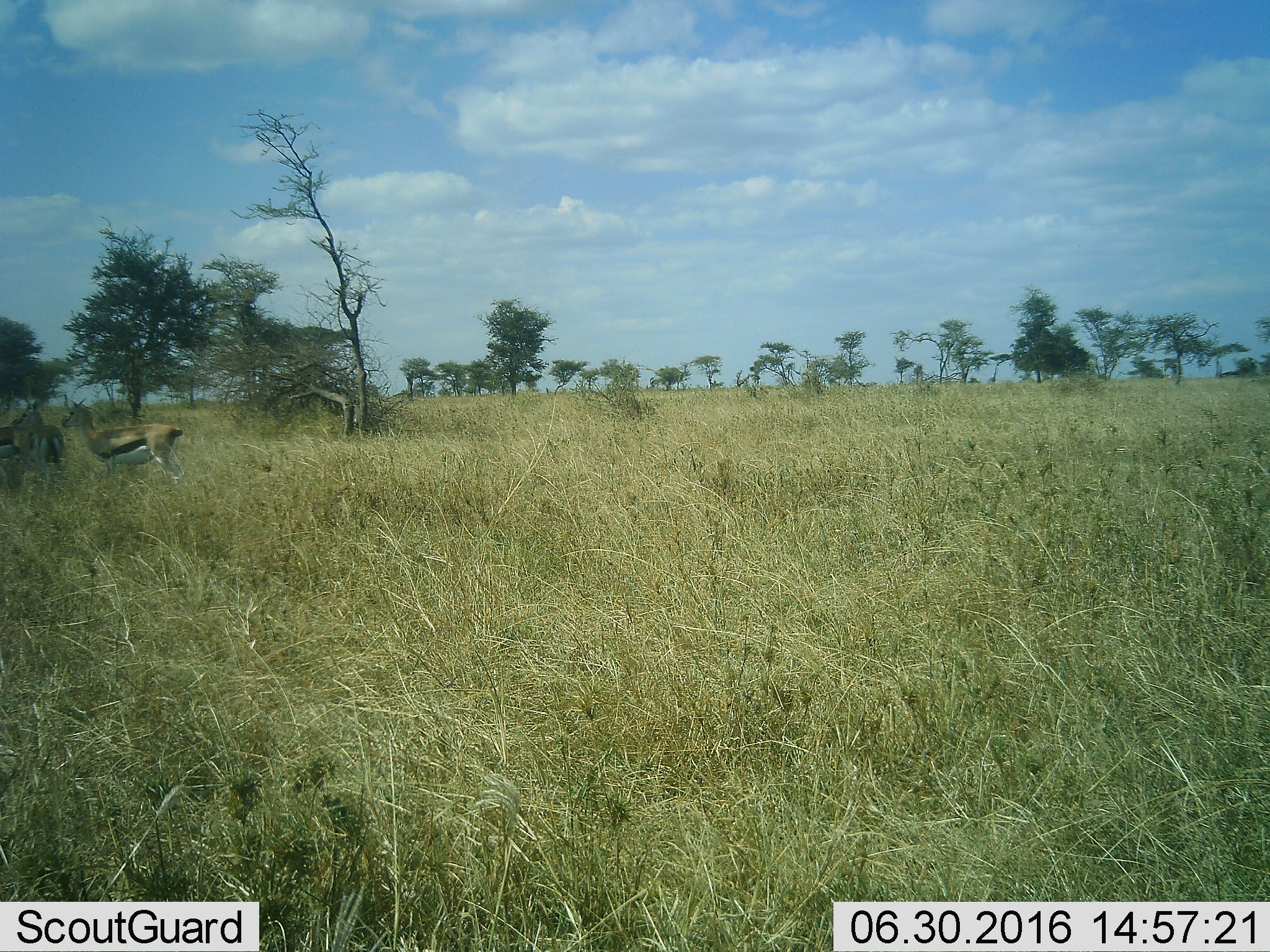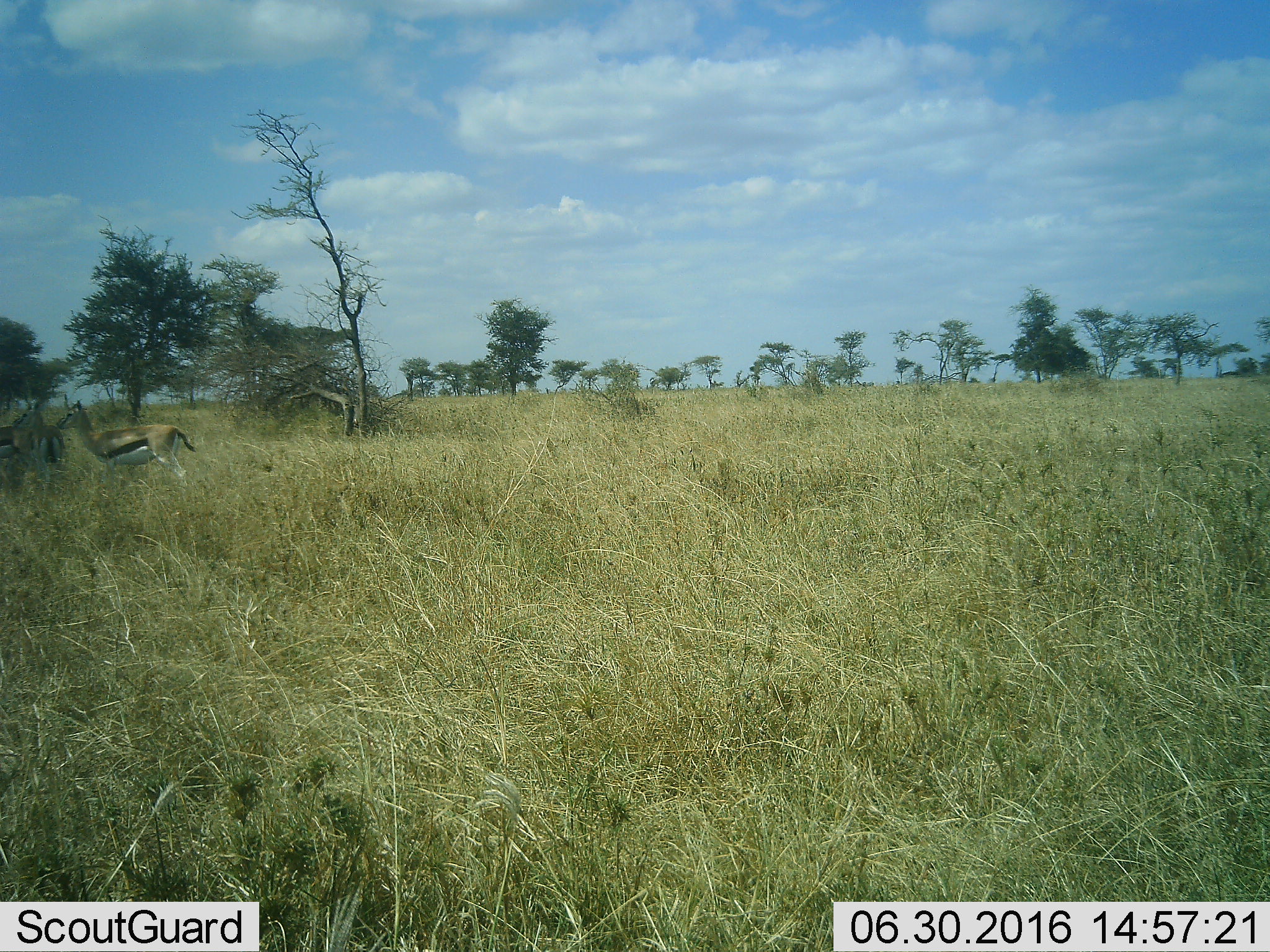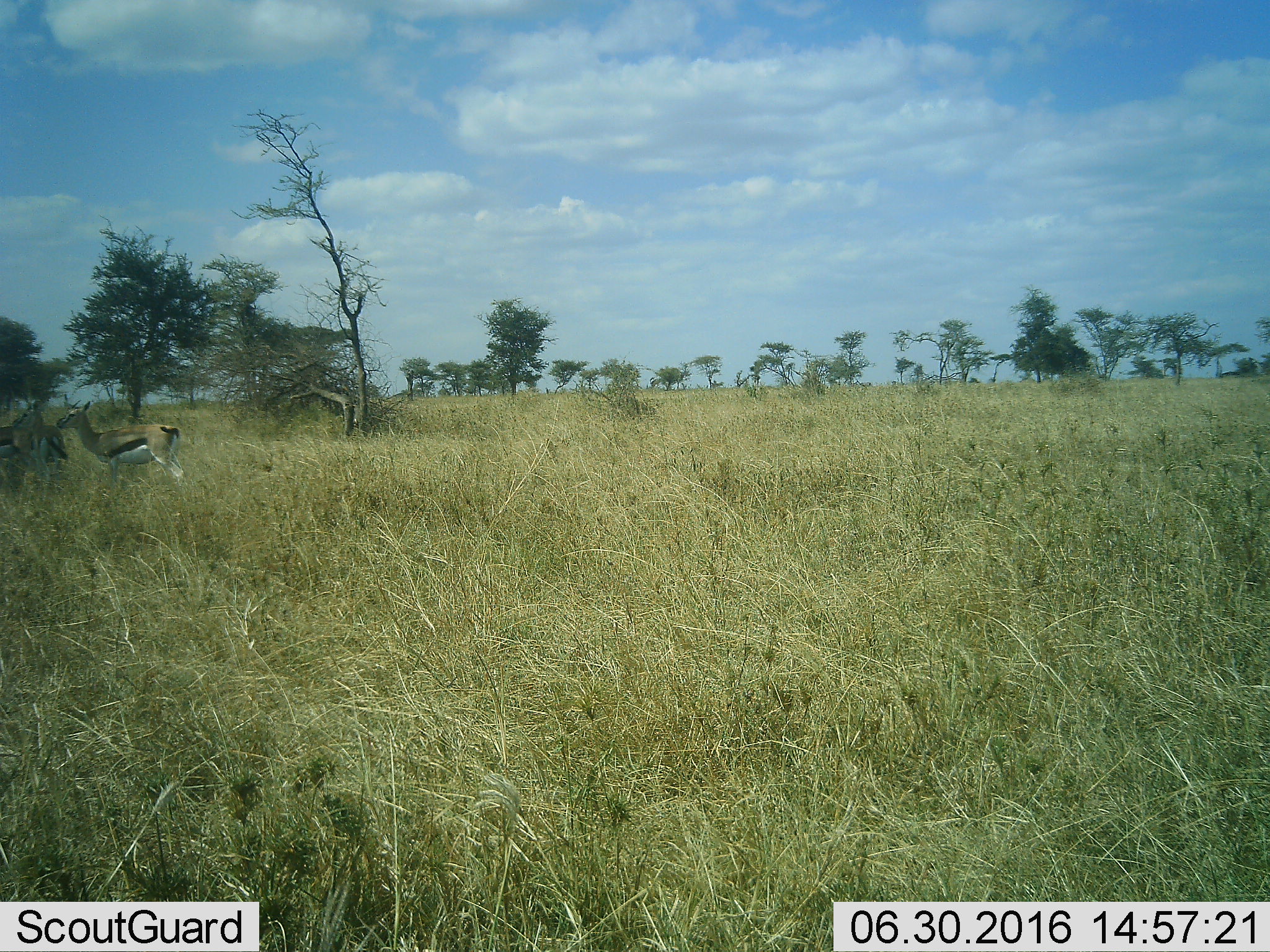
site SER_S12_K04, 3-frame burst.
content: unidentified animal